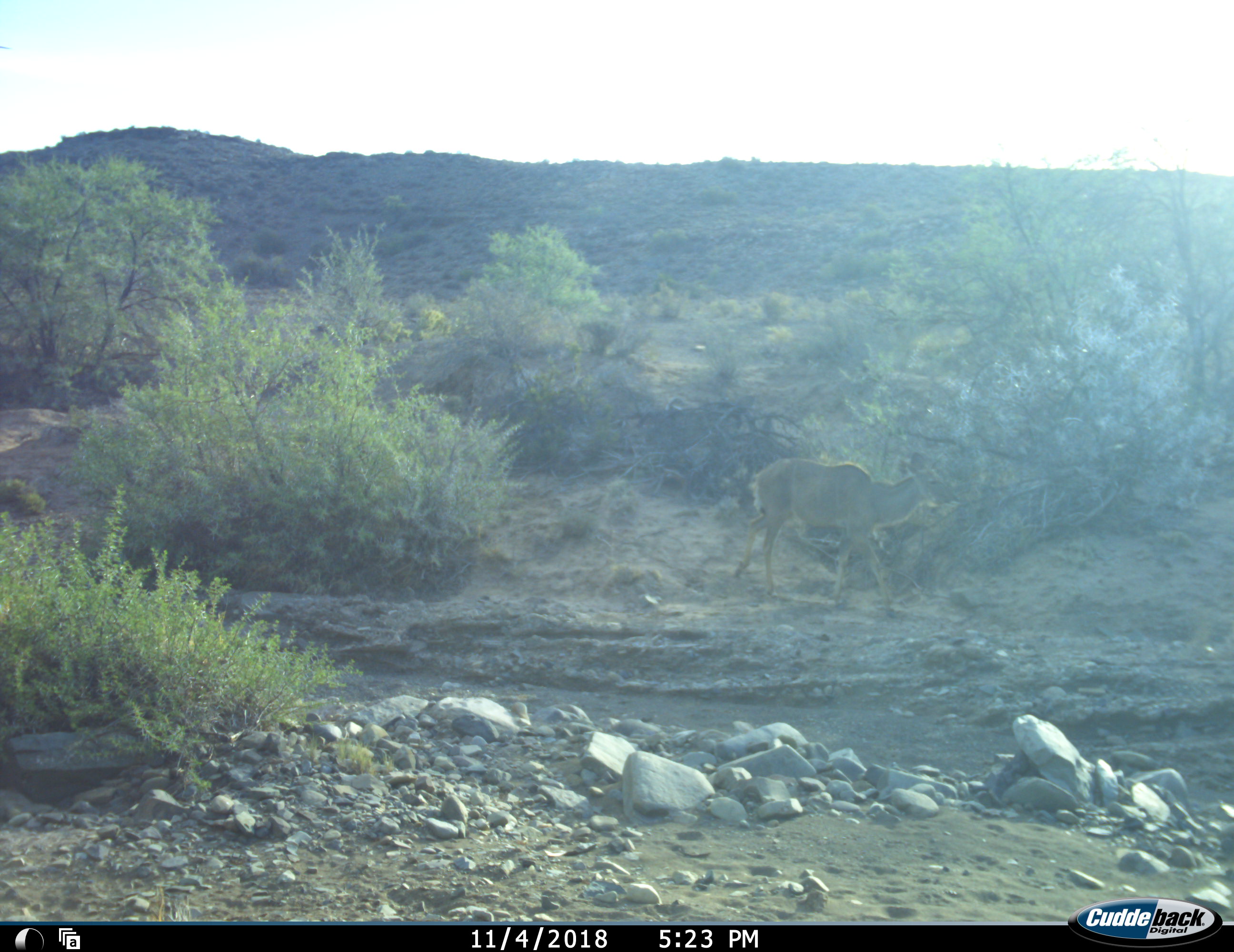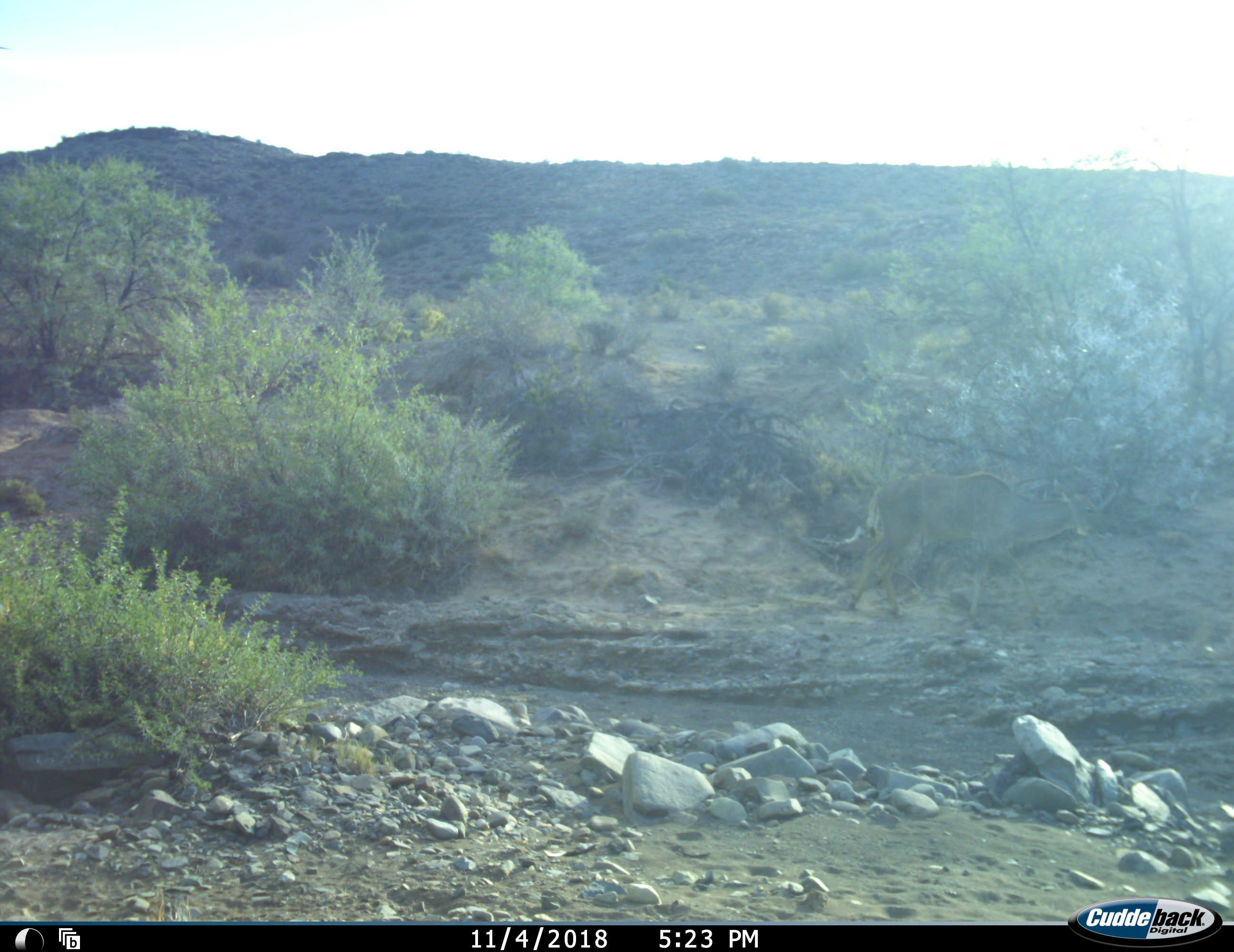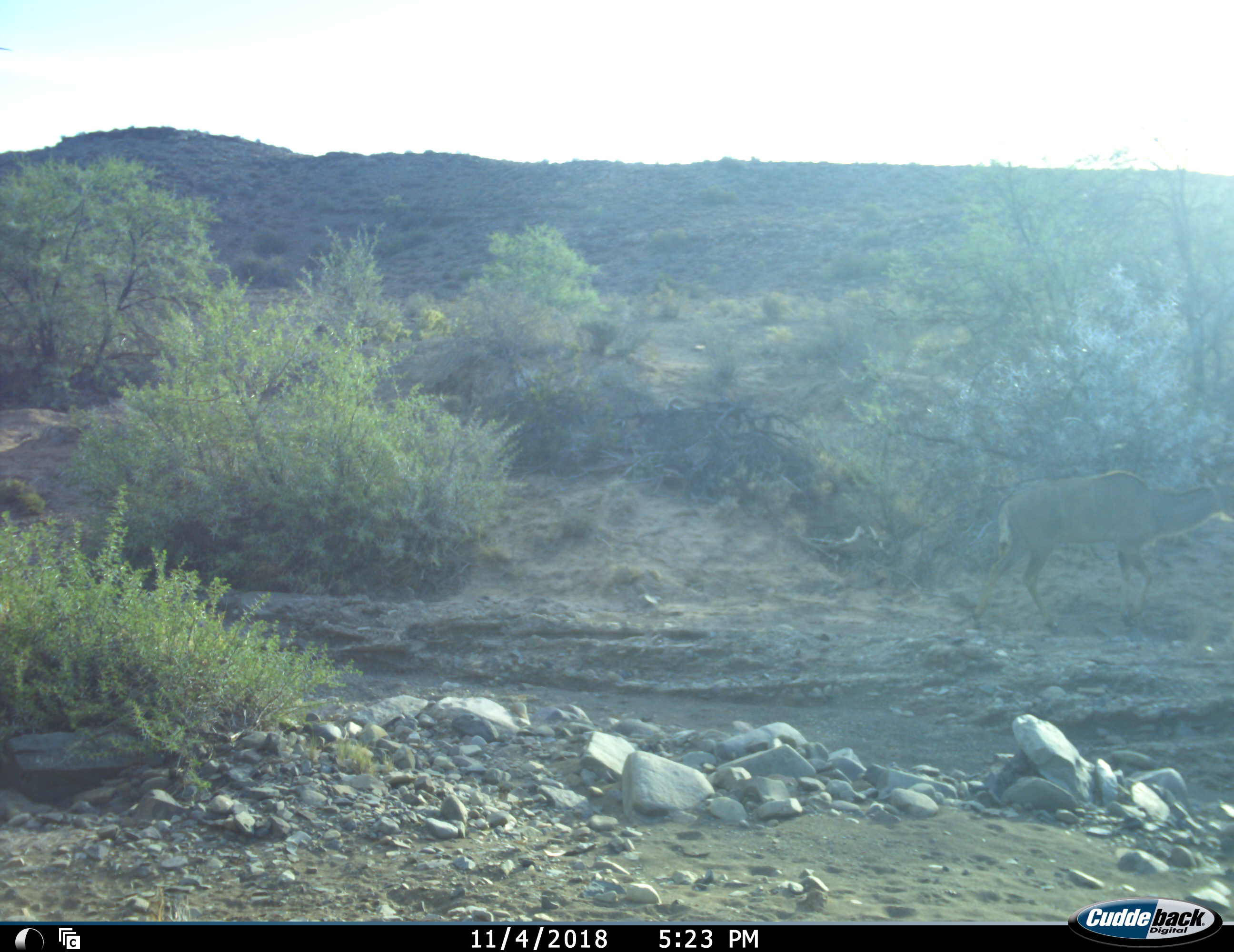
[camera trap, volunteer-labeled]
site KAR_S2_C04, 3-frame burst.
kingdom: Animalia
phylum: Chordata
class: Mammalia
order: Artiodactyla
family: Bovidae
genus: Tragelaphus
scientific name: Tragelaphus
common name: kudu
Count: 1.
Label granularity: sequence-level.